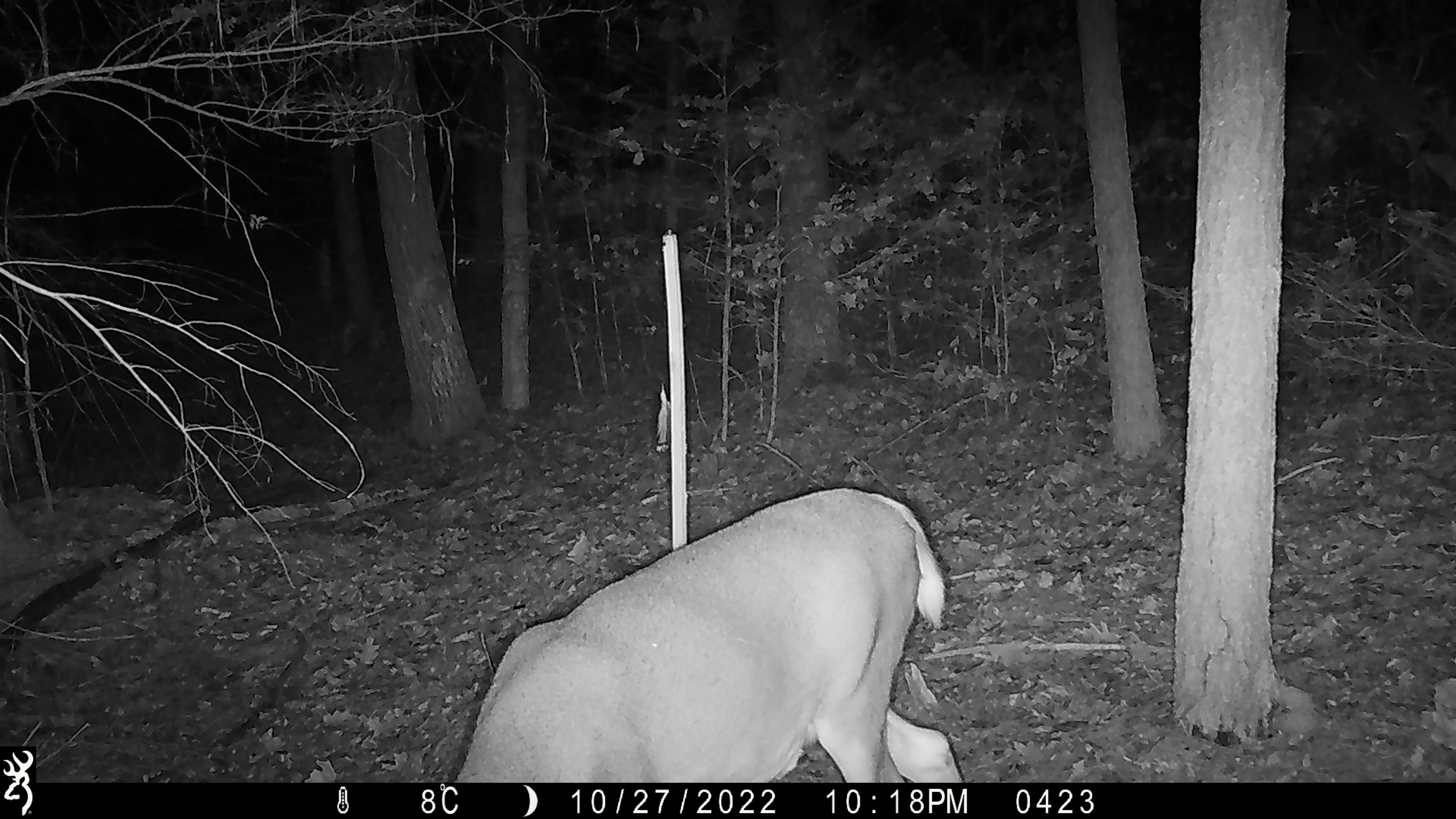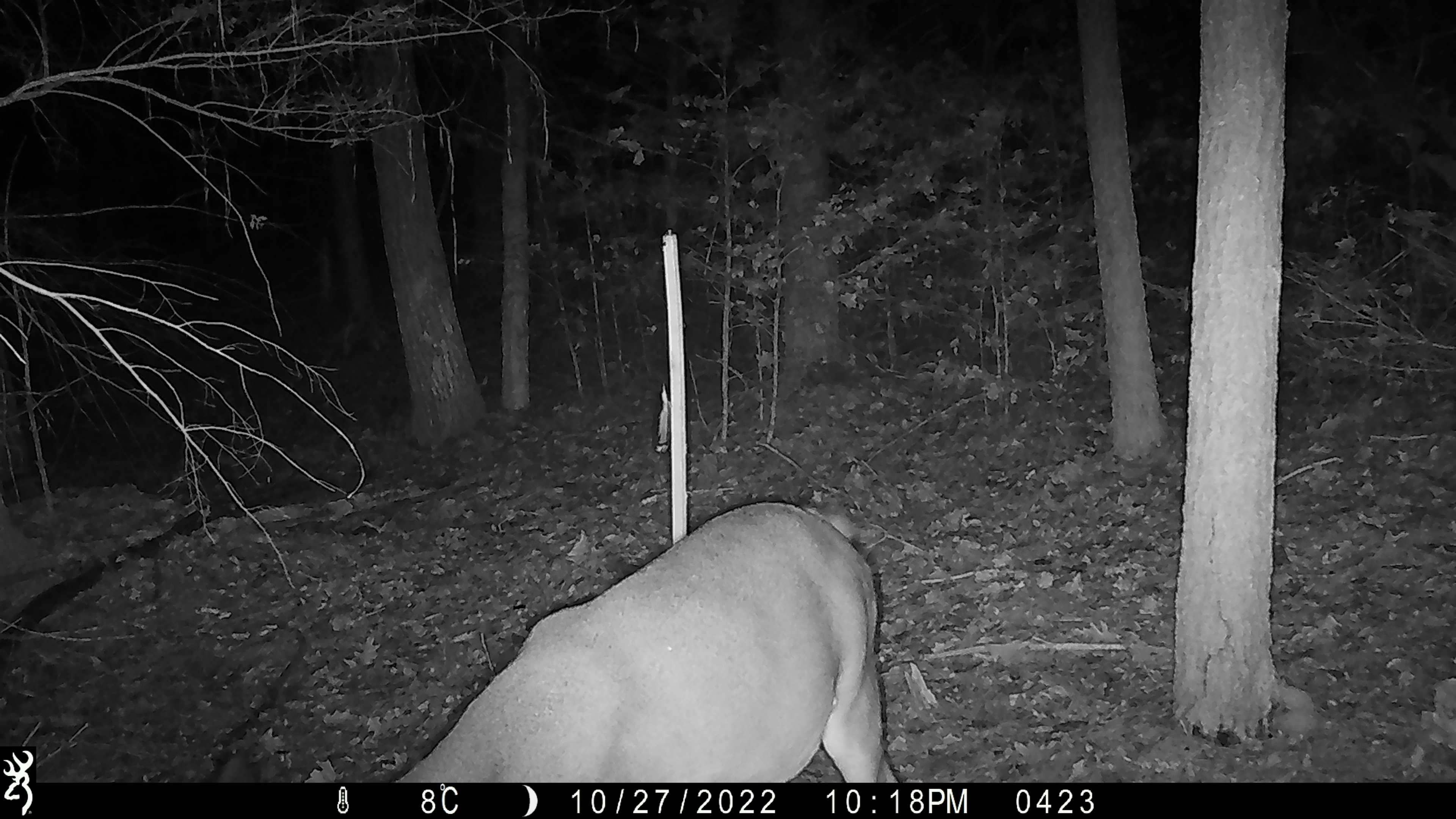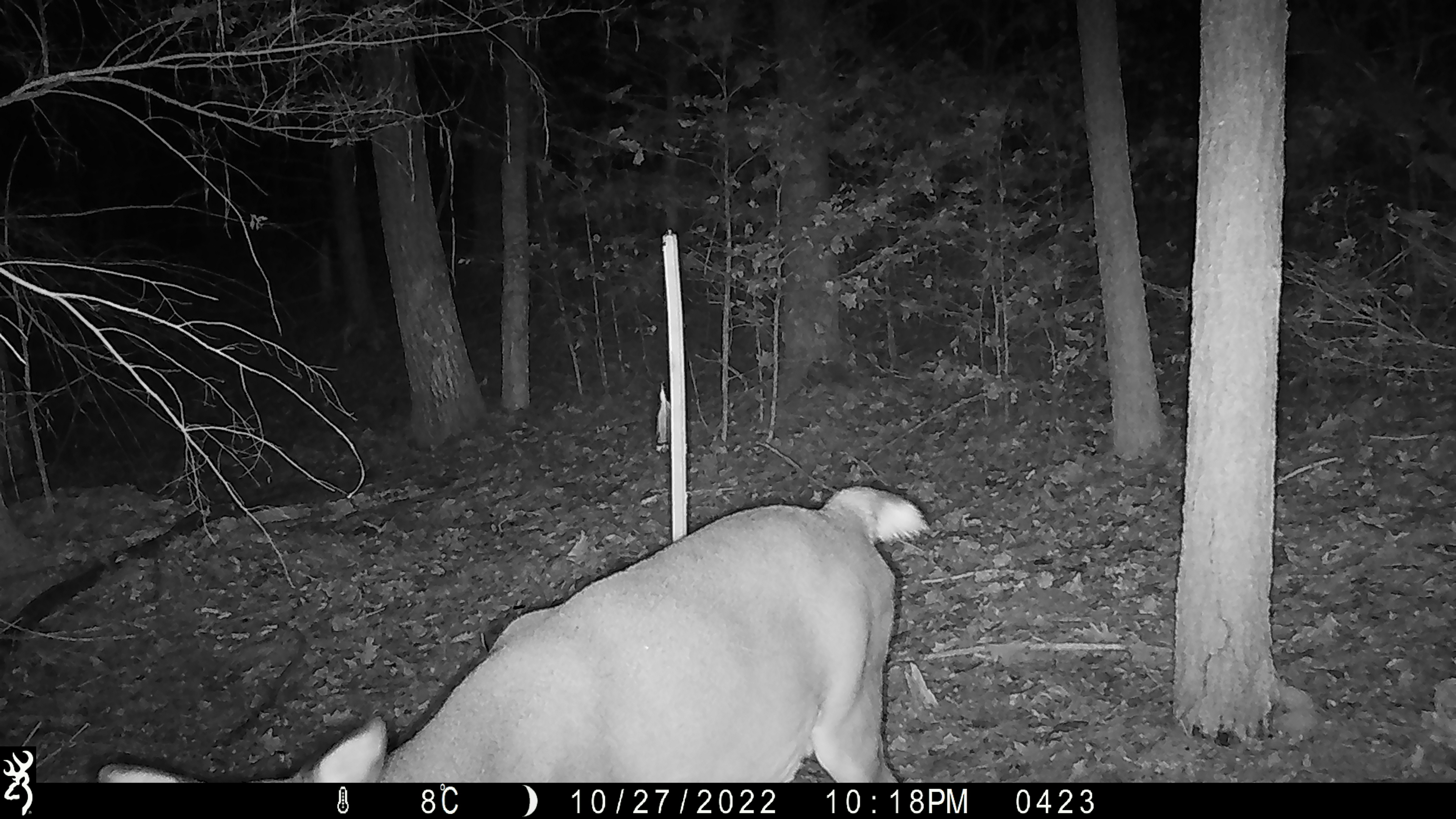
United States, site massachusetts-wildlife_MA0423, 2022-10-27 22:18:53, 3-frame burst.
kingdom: Animalia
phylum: Chordata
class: Mammalia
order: Artiodactyla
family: Cervidae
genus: Odocoileus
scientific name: Odocoileus virginianus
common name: white-tailed deer